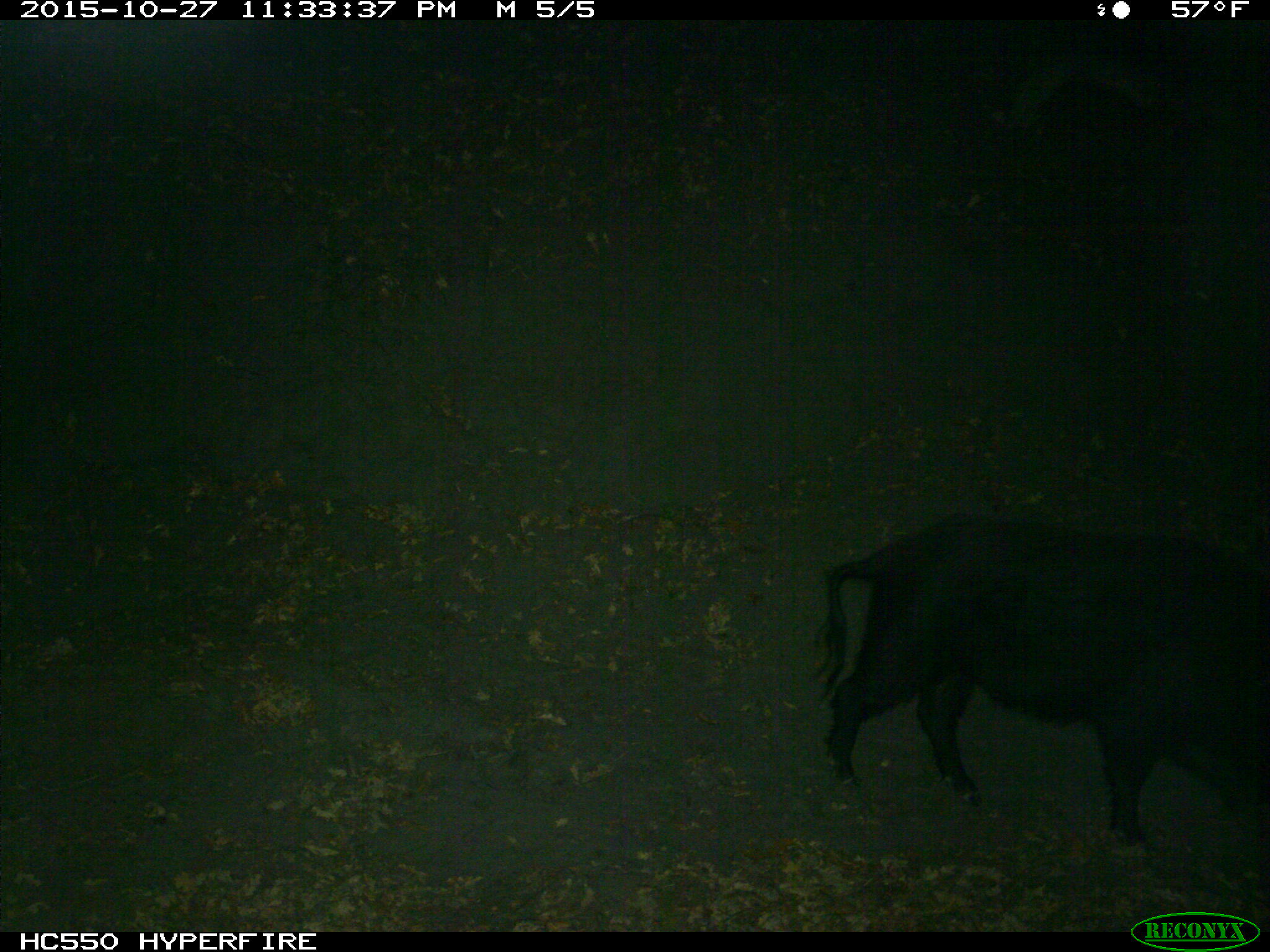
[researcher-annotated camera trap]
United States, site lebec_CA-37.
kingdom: Animalia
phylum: Chordata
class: Mammalia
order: Artiodactyla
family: Suidae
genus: Sus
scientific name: Sus scrofa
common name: wild boar